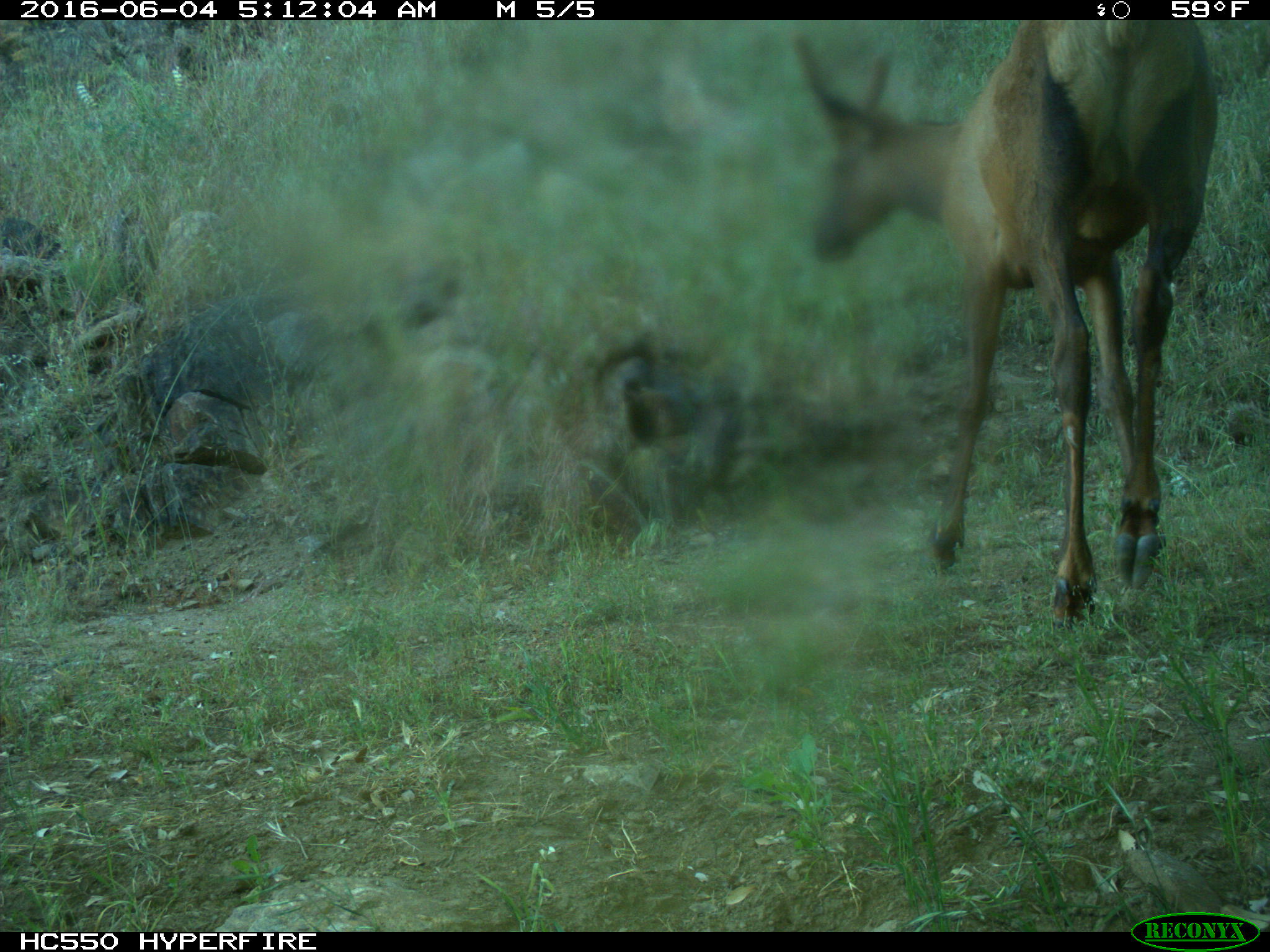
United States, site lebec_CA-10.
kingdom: Animalia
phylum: Chordata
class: Mammalia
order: Artiodactyla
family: Cervidae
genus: Cervus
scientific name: Cervus canadensis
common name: elk